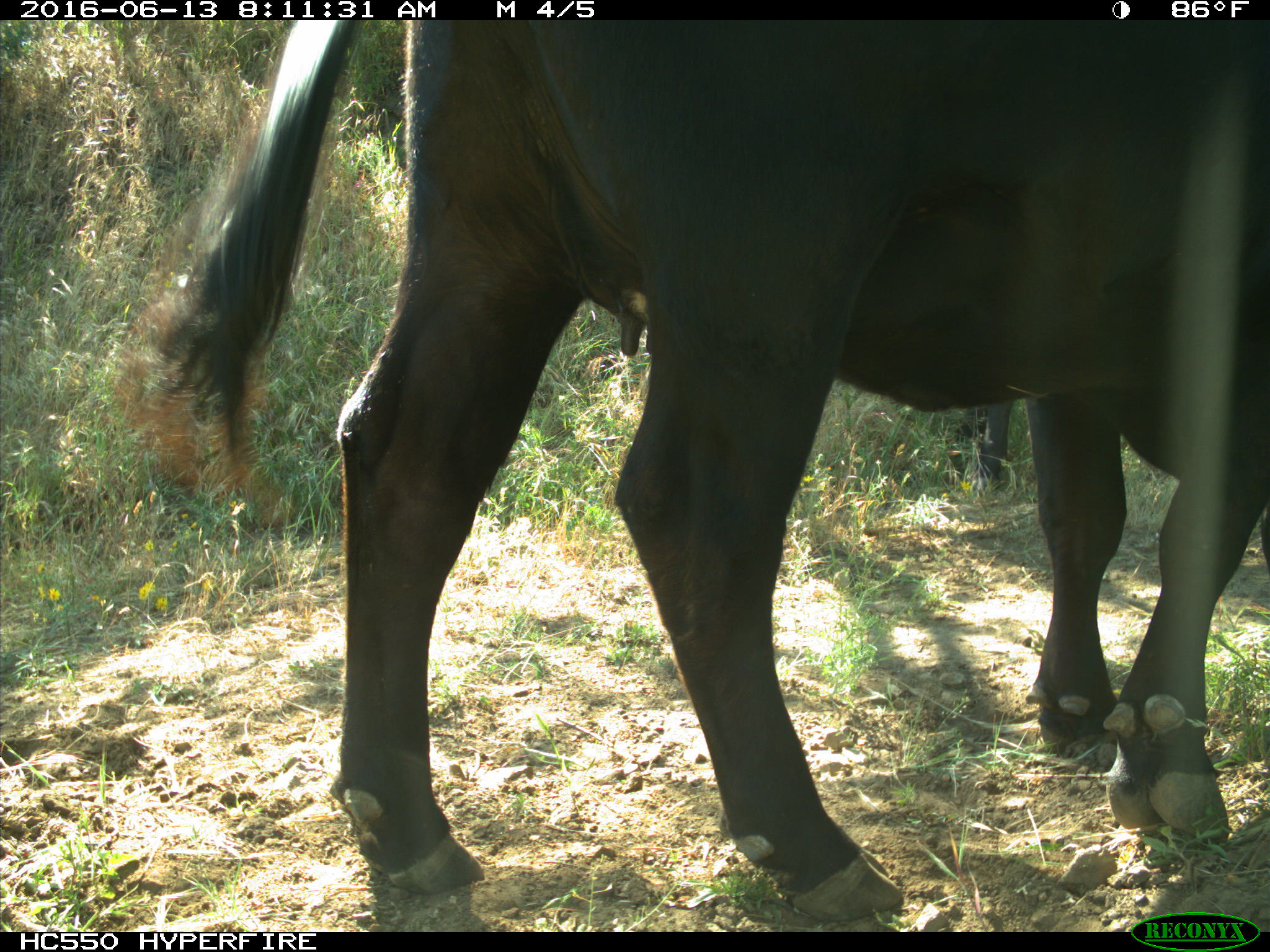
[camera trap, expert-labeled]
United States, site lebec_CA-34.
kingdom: Animalia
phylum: Chordata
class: Mammalia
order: Artiodactyla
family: Bovidae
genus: Bos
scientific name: Bos taurus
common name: domestic cow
Bos taurus (domestic cow).